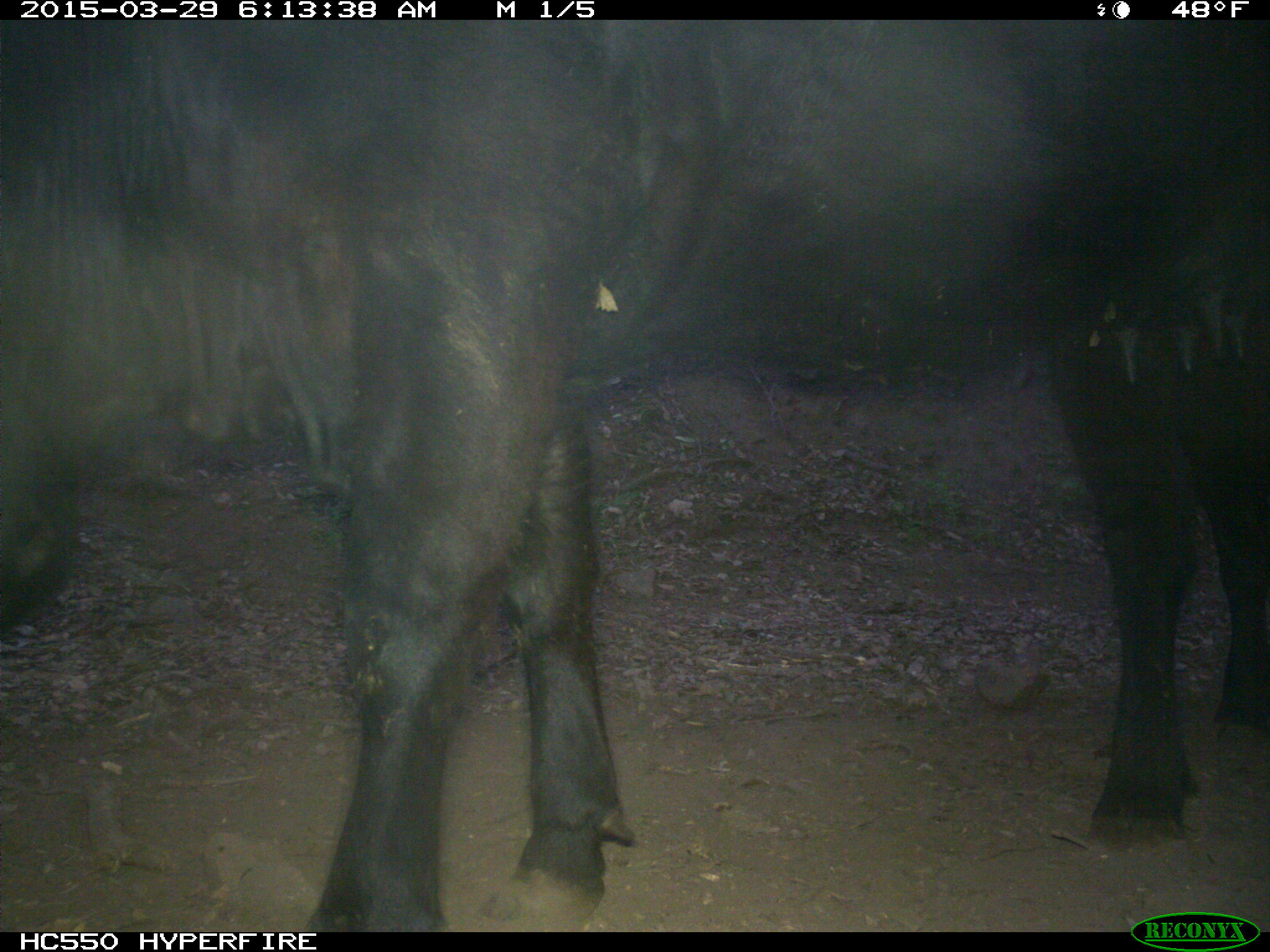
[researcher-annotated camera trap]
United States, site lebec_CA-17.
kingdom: Animalia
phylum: Chordata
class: Mammalia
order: Artiodactyla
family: Bovidae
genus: Bos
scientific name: Bos taurus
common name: domestic cow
Bos taurus (domestic cow).